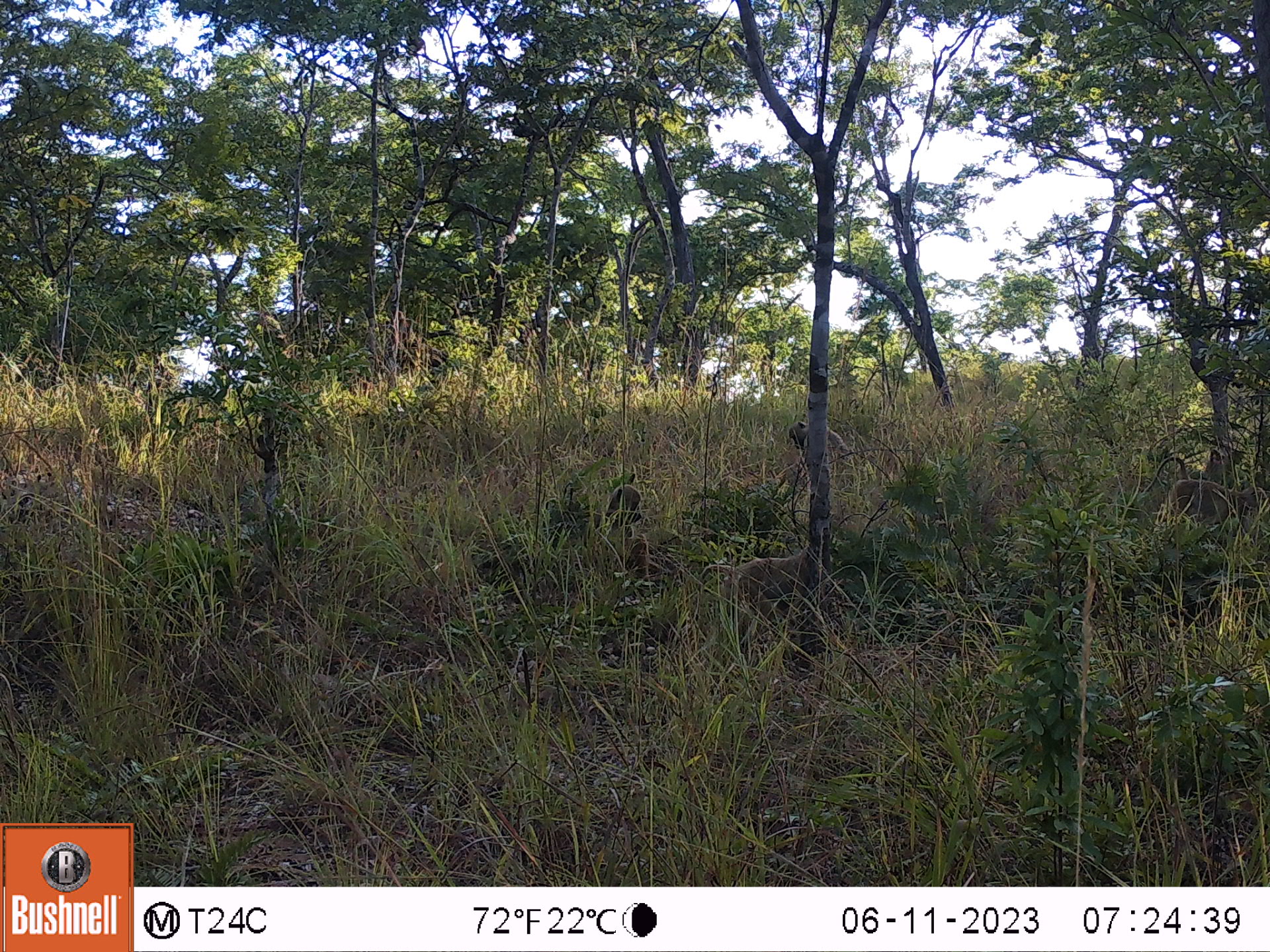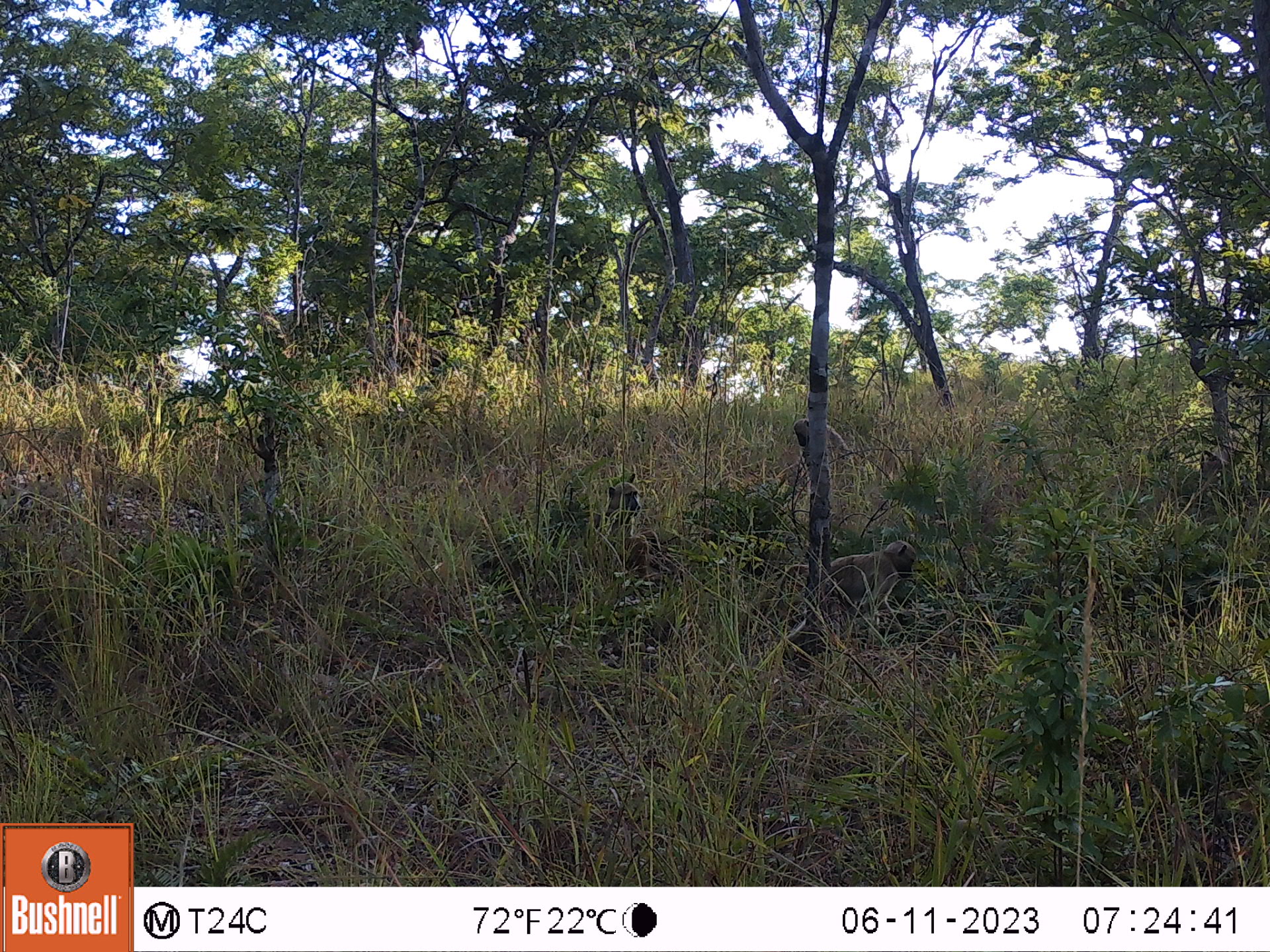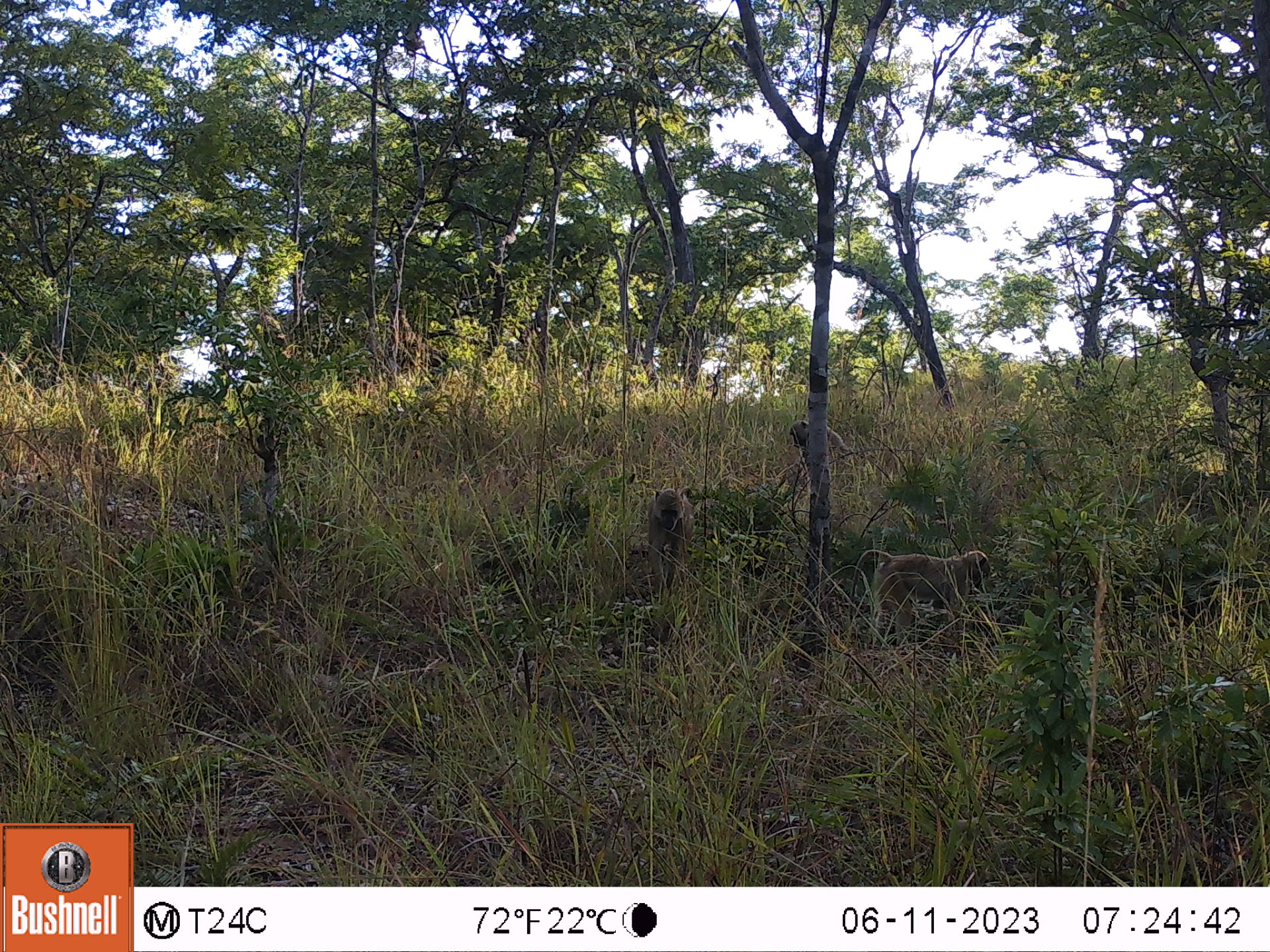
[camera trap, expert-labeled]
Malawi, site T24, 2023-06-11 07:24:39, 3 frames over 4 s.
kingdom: Animalia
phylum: Chordata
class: Mammalia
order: Primates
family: Cercopithecidae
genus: Papio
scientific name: Papio cynocephalus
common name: yellow baboon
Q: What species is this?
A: Yellow baboon (Papio cynocephalus).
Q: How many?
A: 4.